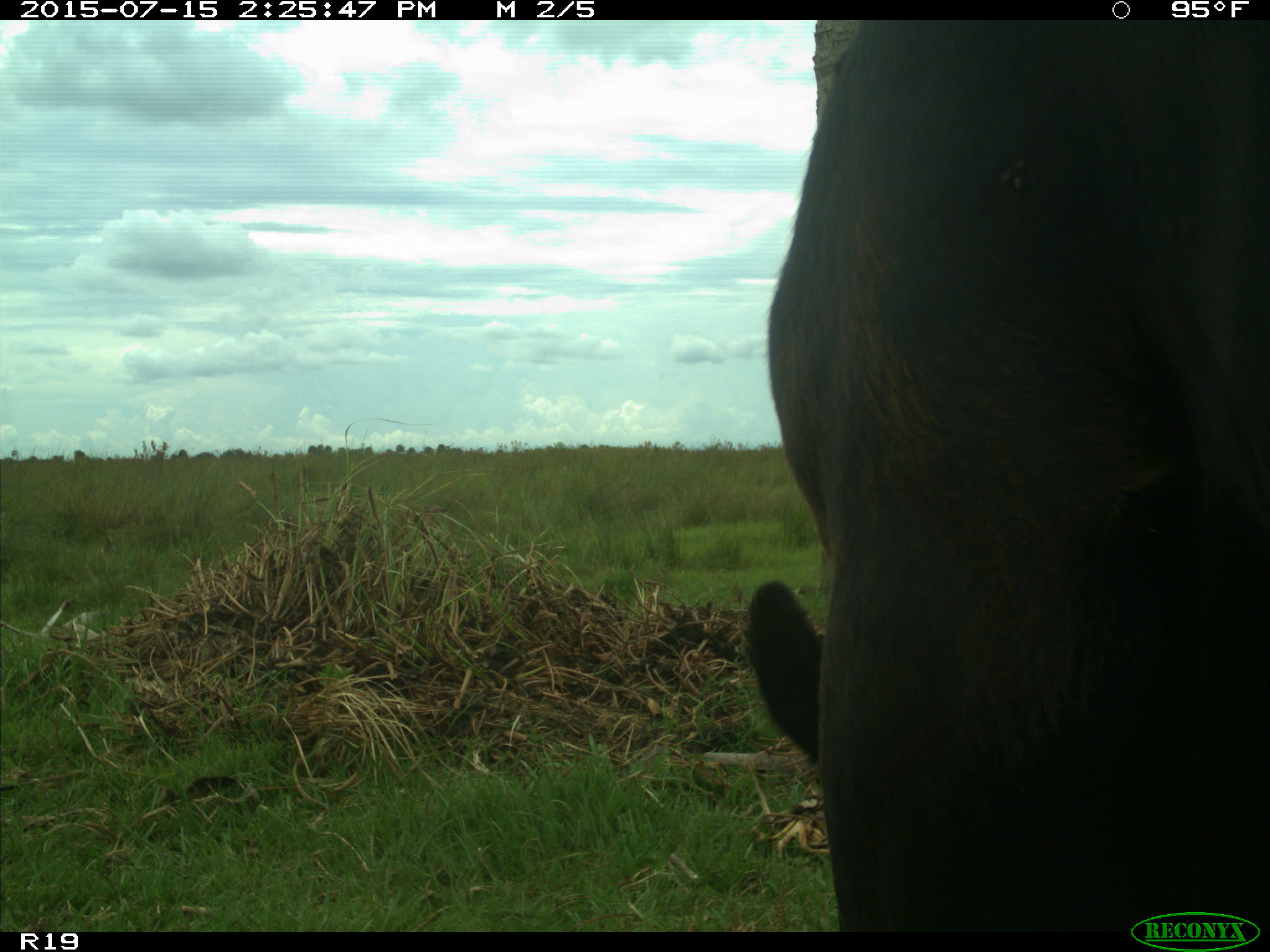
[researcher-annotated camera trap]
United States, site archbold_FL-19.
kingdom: Animalia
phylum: Chordata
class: Mammalia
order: Artiodactyla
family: Bovidae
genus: Bos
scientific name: Bos taurus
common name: domestic cow